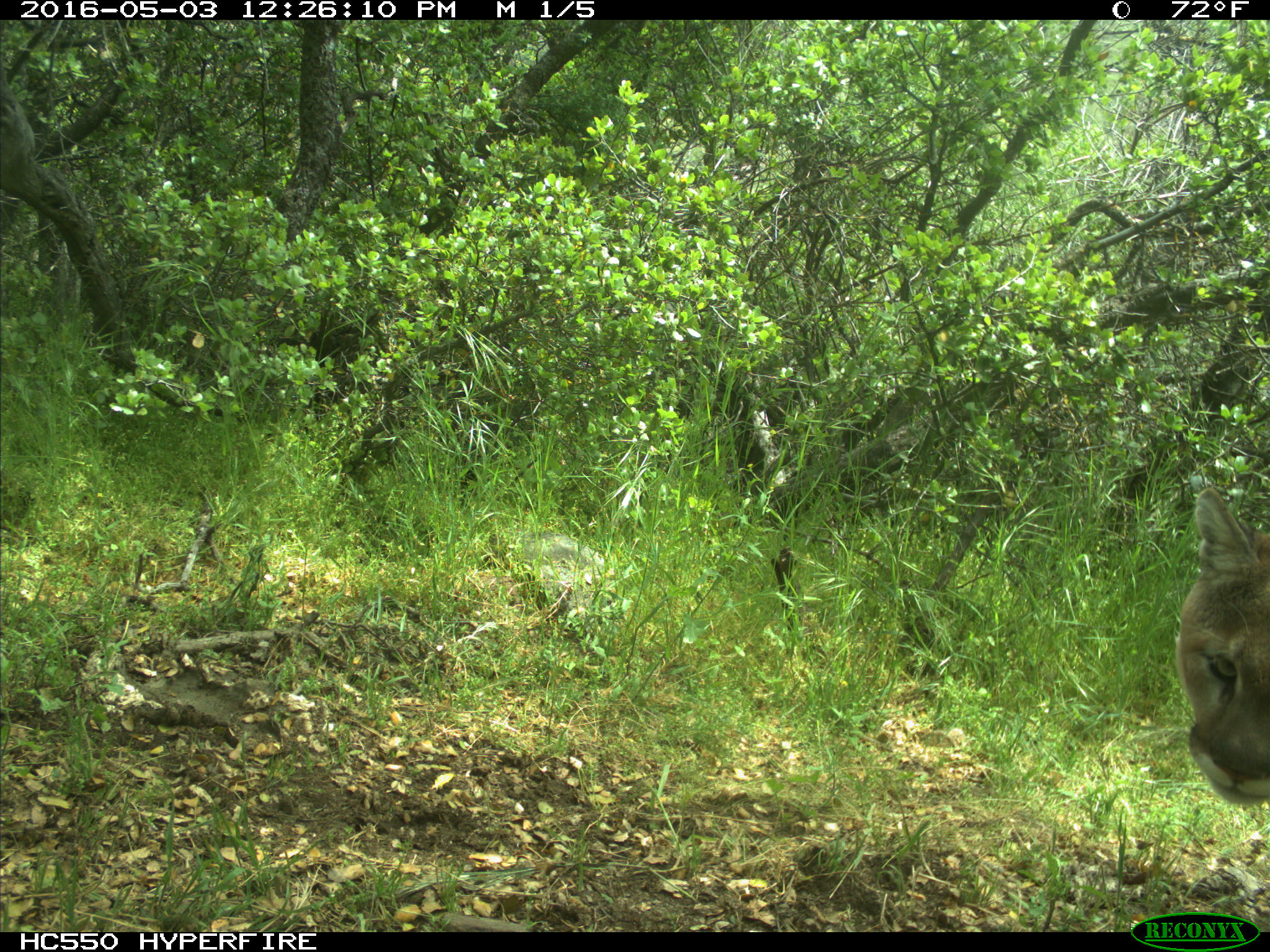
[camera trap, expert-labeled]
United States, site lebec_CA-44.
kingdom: Animalia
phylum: Chordata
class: Mammalia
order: Carnivora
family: Felidae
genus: Puma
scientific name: Puma concolor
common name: mountain lion